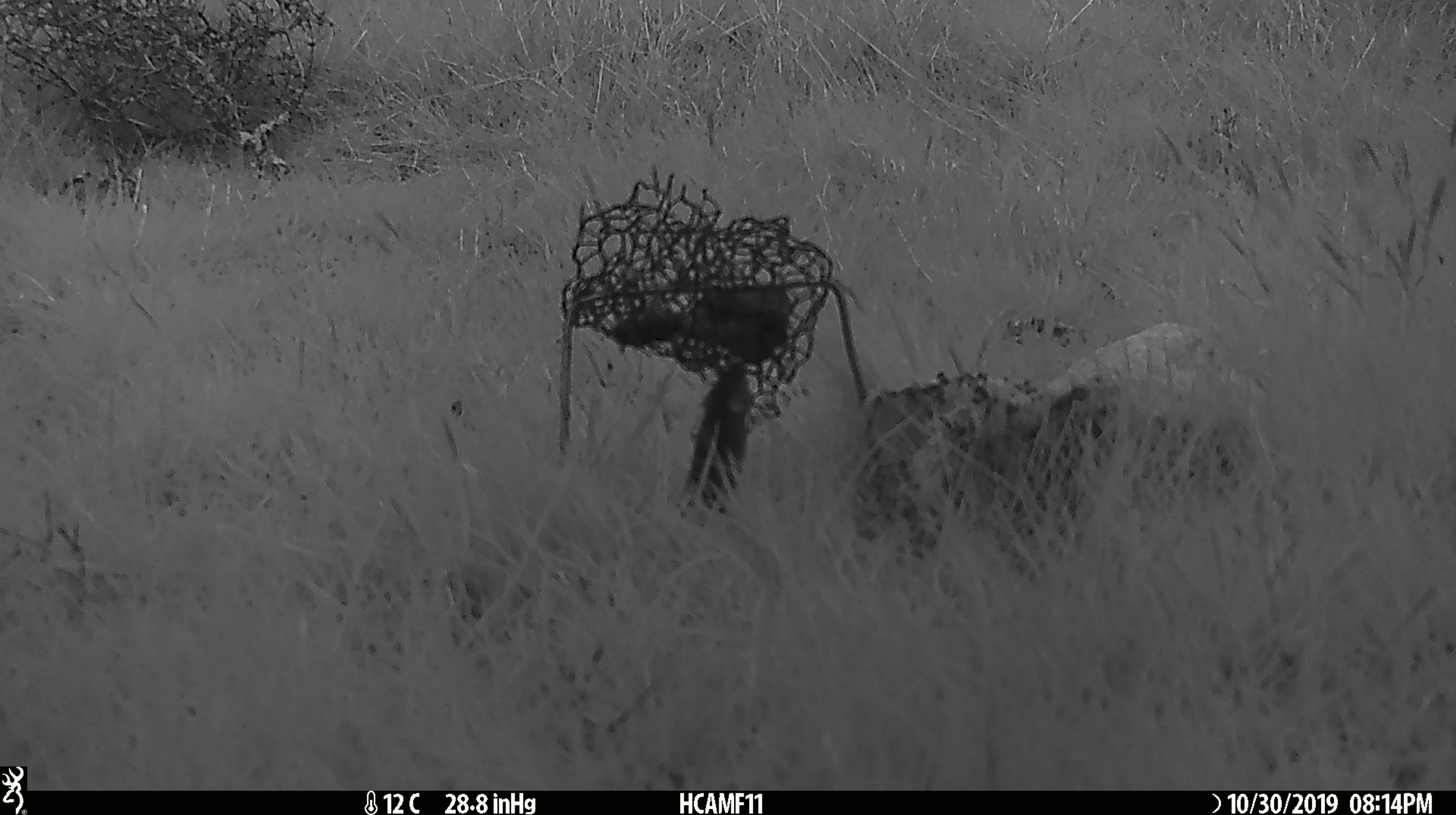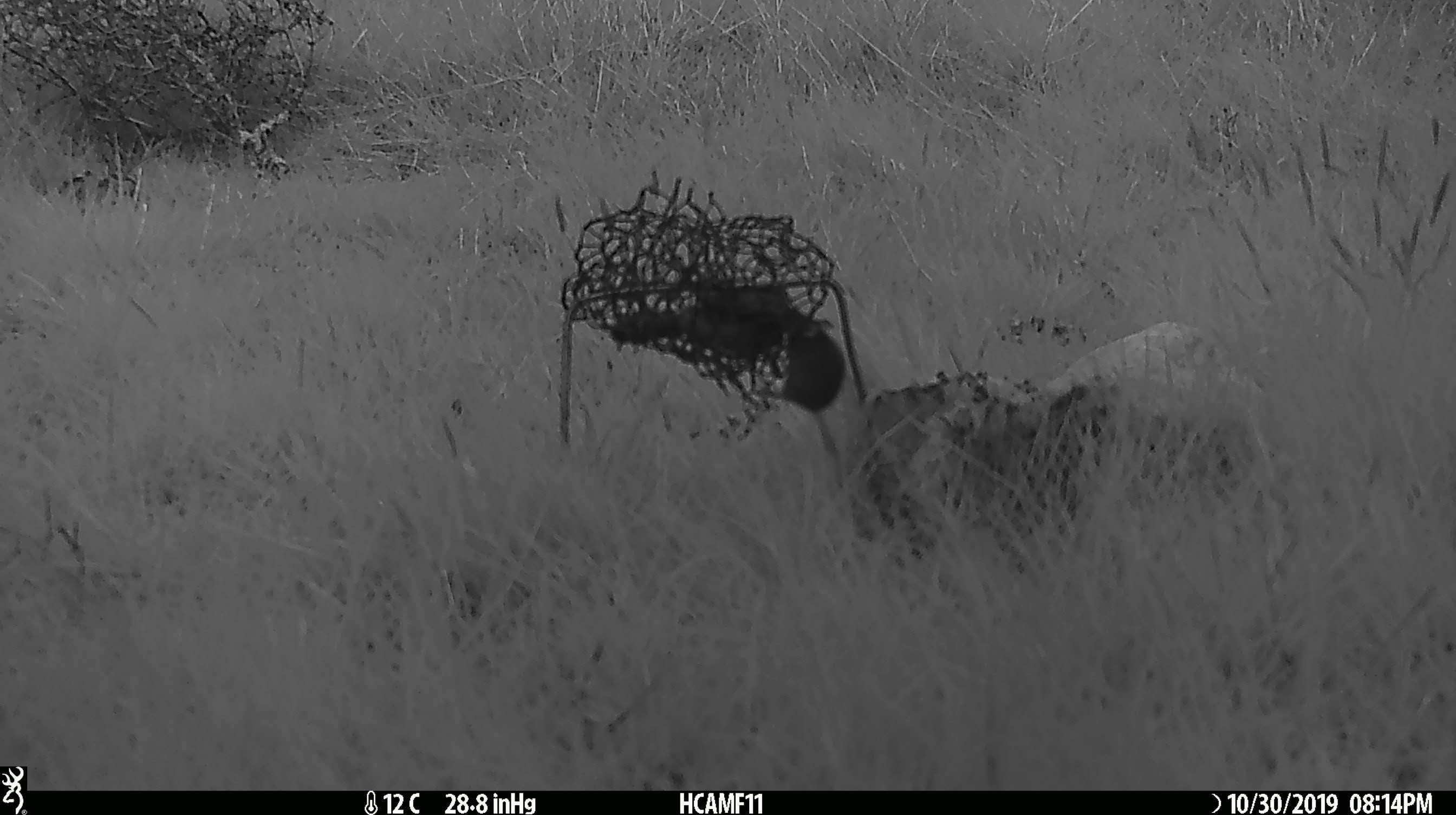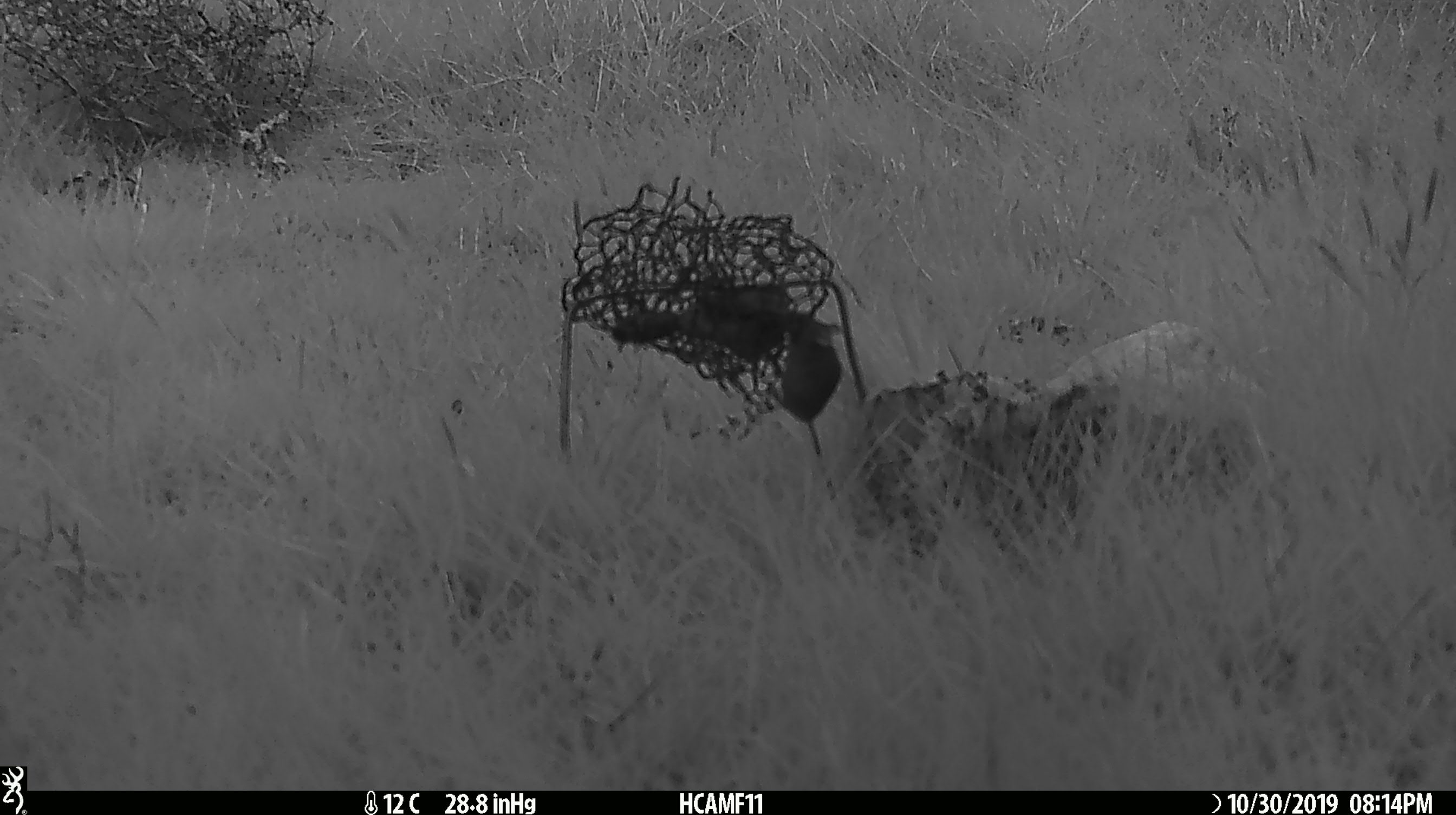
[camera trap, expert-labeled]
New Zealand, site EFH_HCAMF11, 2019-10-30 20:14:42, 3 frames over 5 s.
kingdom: Animalia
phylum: Chordata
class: Mammalia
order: Rodentia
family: Muridae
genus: Mus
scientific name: Mus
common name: mouse